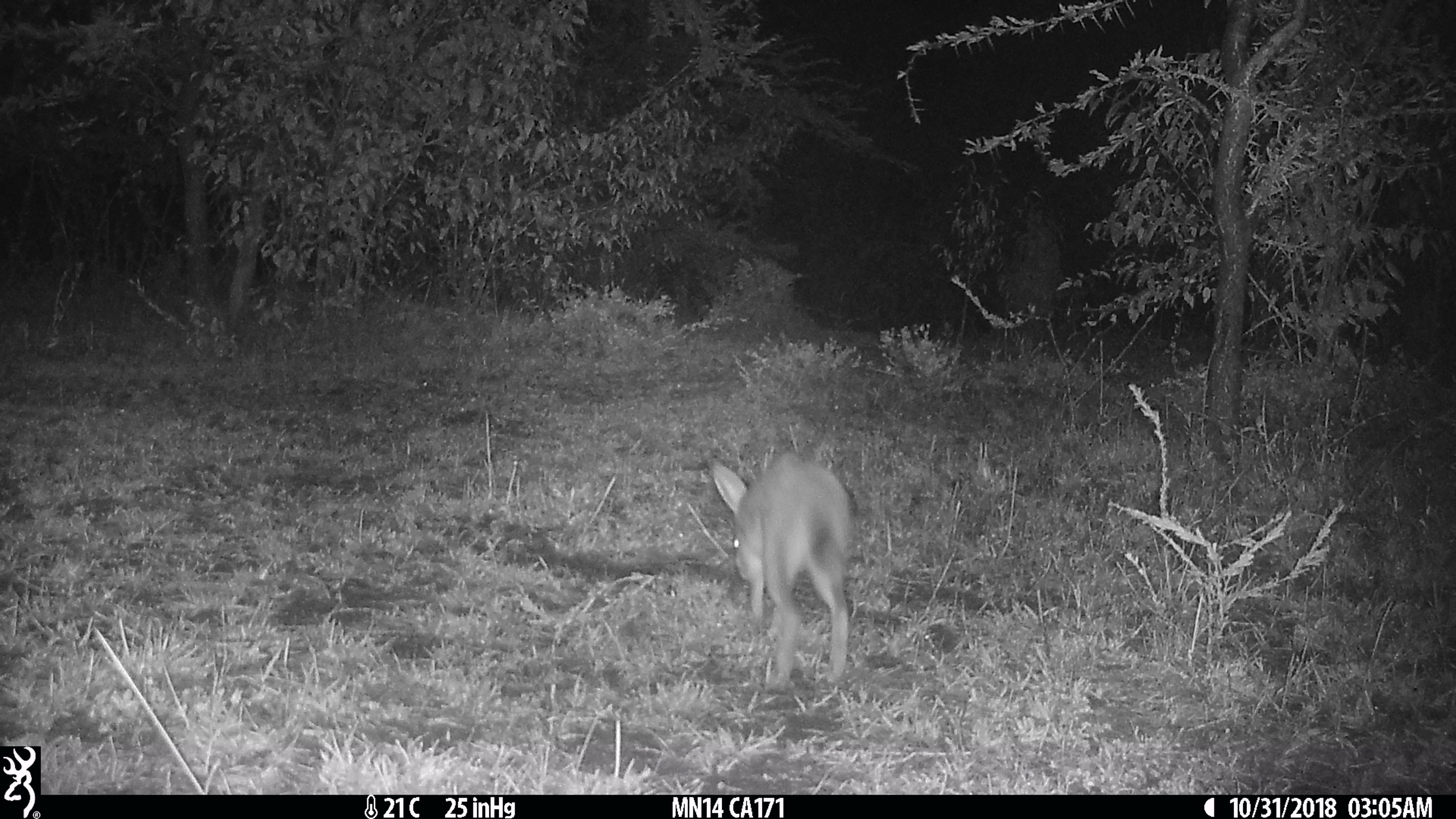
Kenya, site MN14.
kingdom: Animalia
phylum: Chordata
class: Mammalia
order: Lagomorpha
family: Leporidae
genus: Lepus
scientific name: Lepus capensis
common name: cape hare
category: hare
Hare (cape hare) (Lepus capensis).